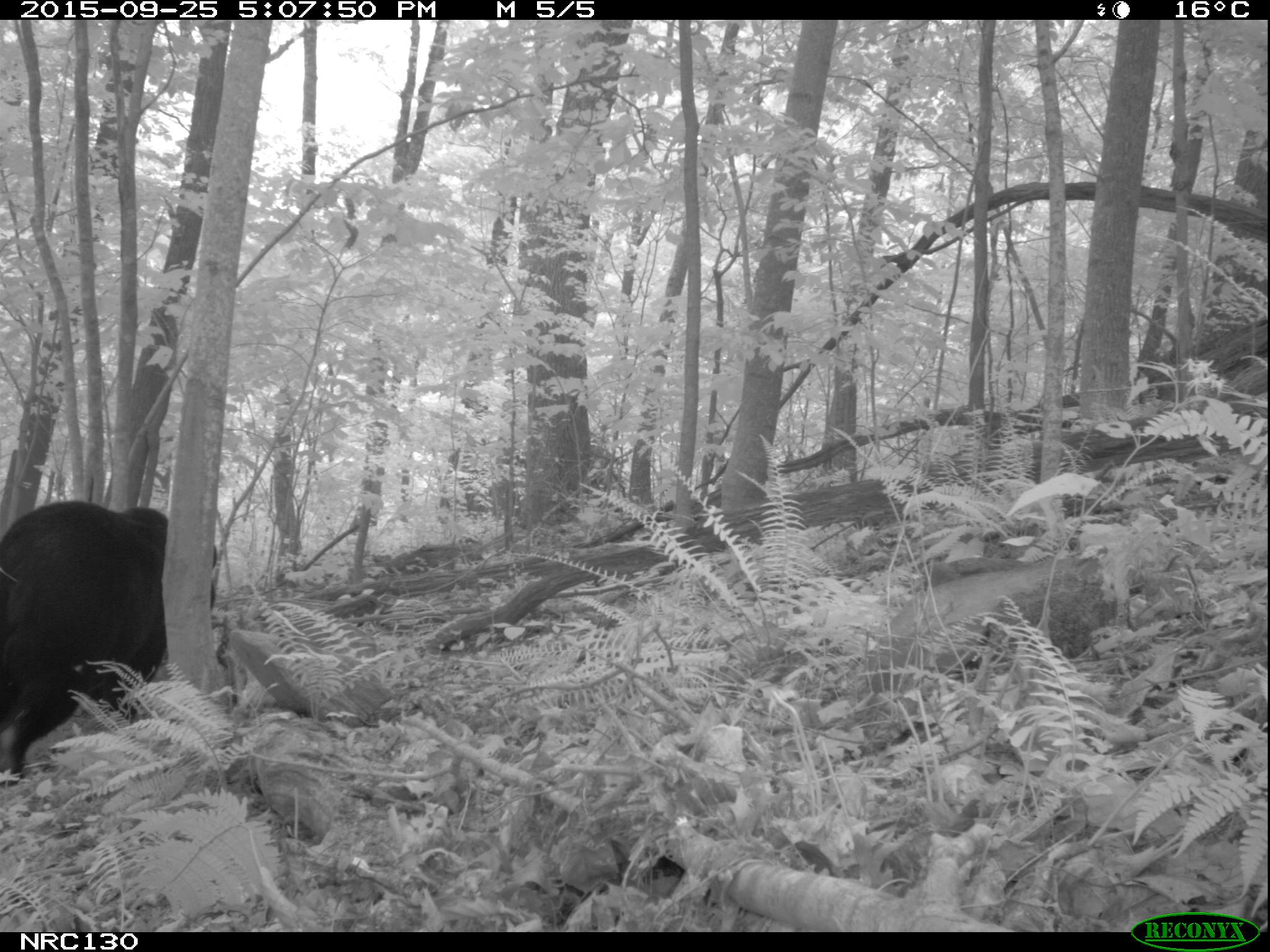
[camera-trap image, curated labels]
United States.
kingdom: Animalia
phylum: Chordata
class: Mammalia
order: Carnivora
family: Ursidae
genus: Ursus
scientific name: Ursus americanus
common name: american black bear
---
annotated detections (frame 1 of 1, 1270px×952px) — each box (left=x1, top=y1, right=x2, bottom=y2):
American Black Bear: (left=0, top=495, right=188, bottom=790)